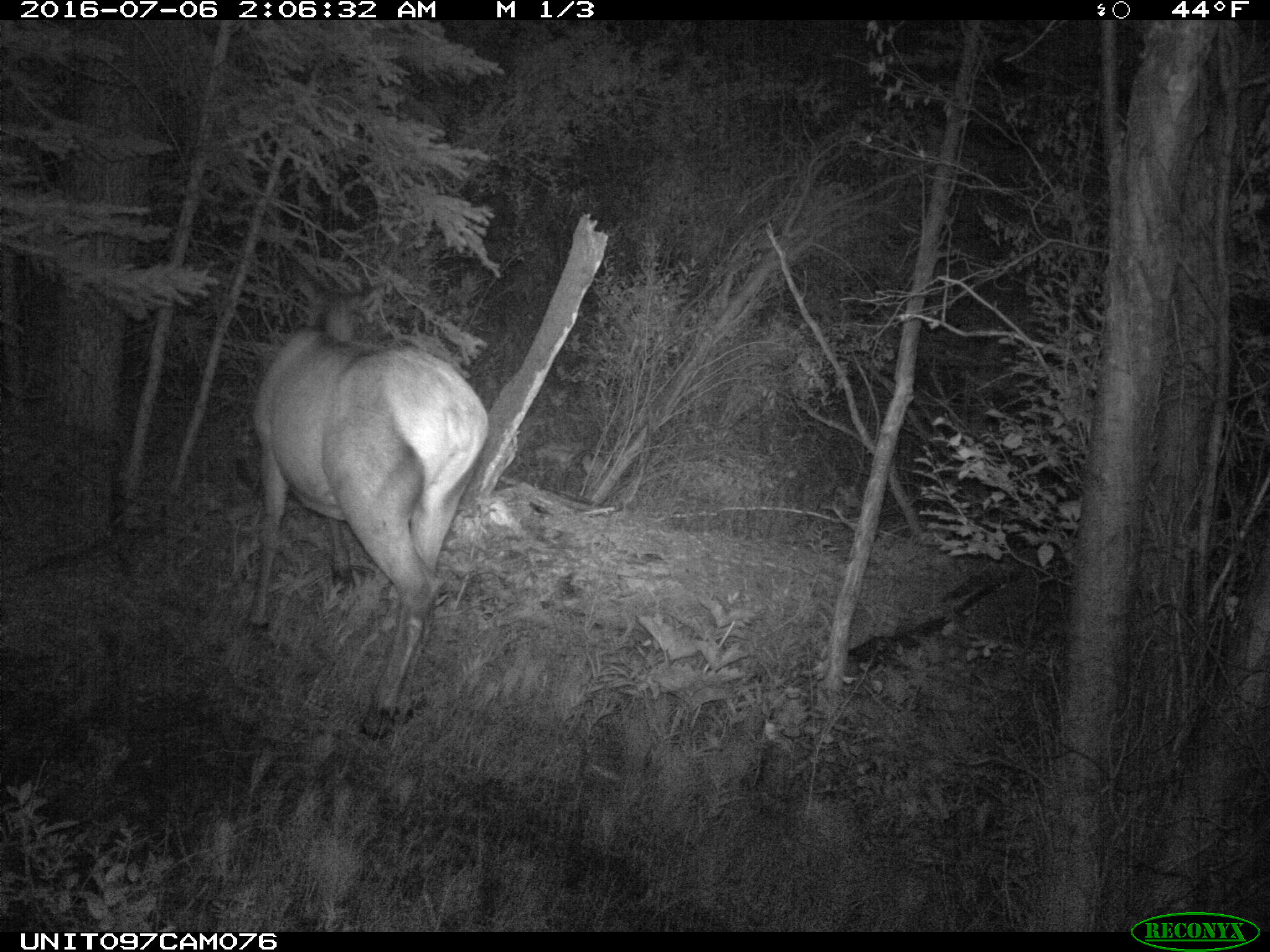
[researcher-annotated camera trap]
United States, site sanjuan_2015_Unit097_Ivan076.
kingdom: Animalia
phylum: Chordata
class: Mammalia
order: Artiodactyla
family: Cervidae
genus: Cervus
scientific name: Cervus elaphus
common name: red deer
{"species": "Cervus elaphus (red deer)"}